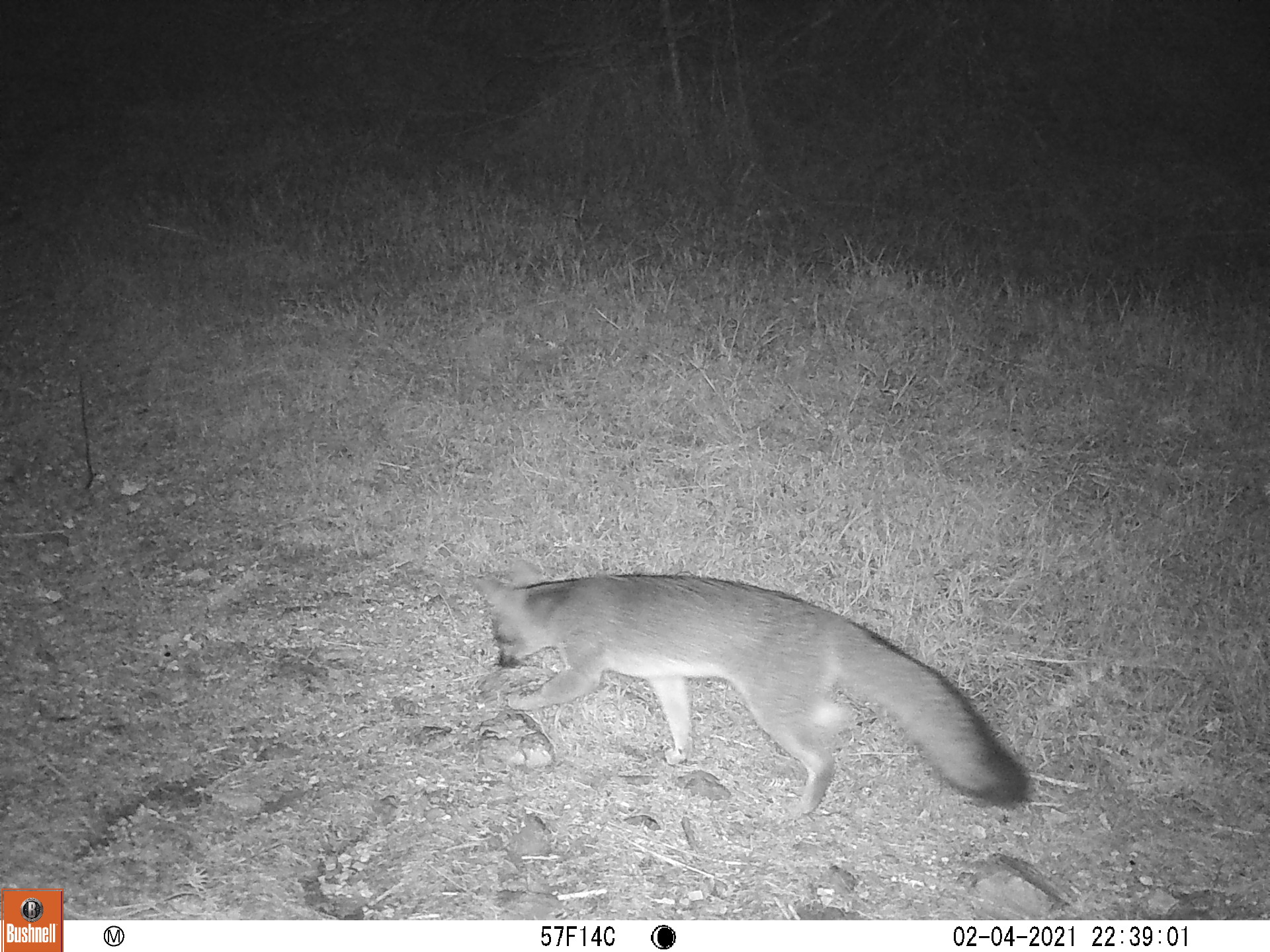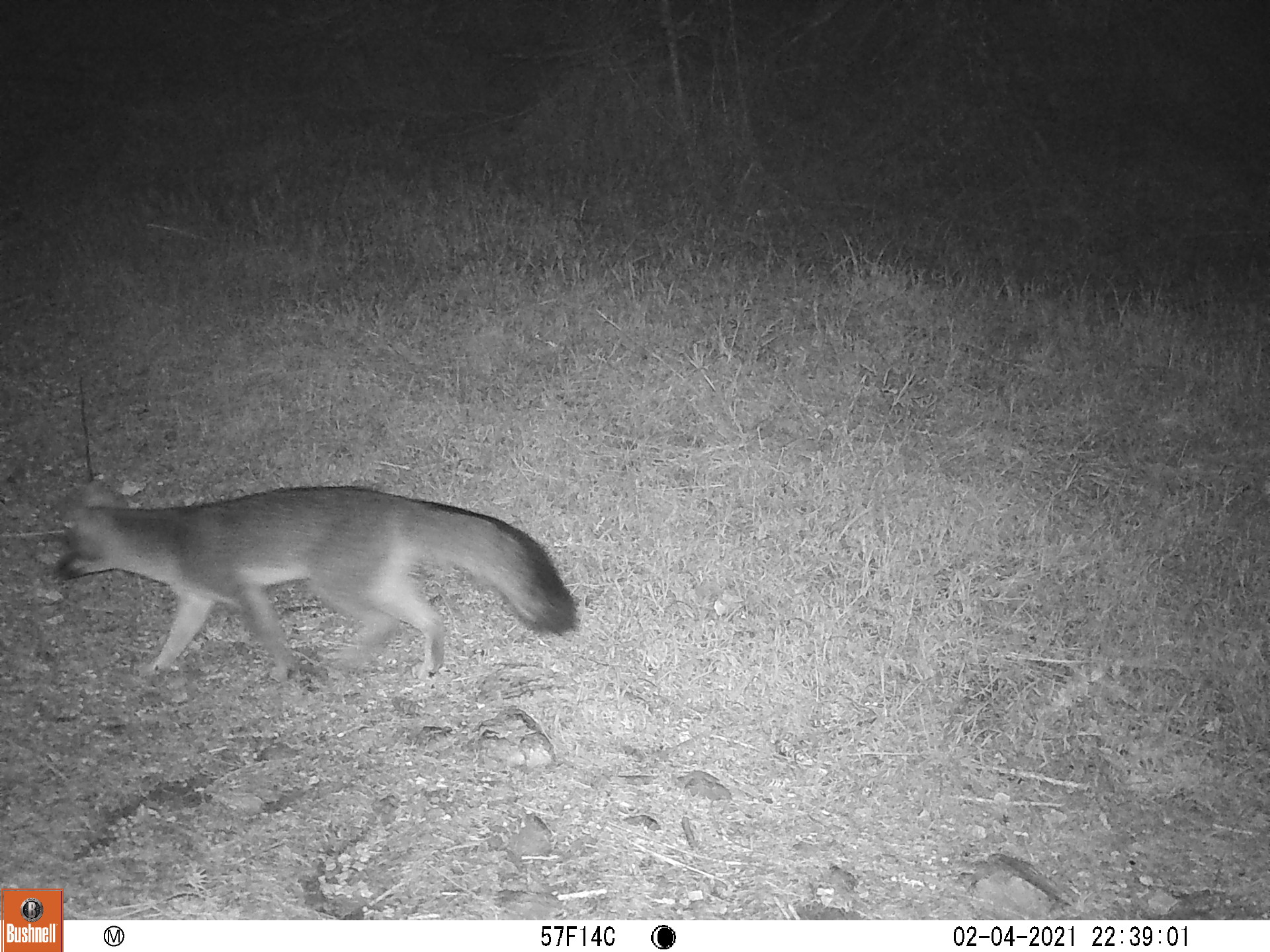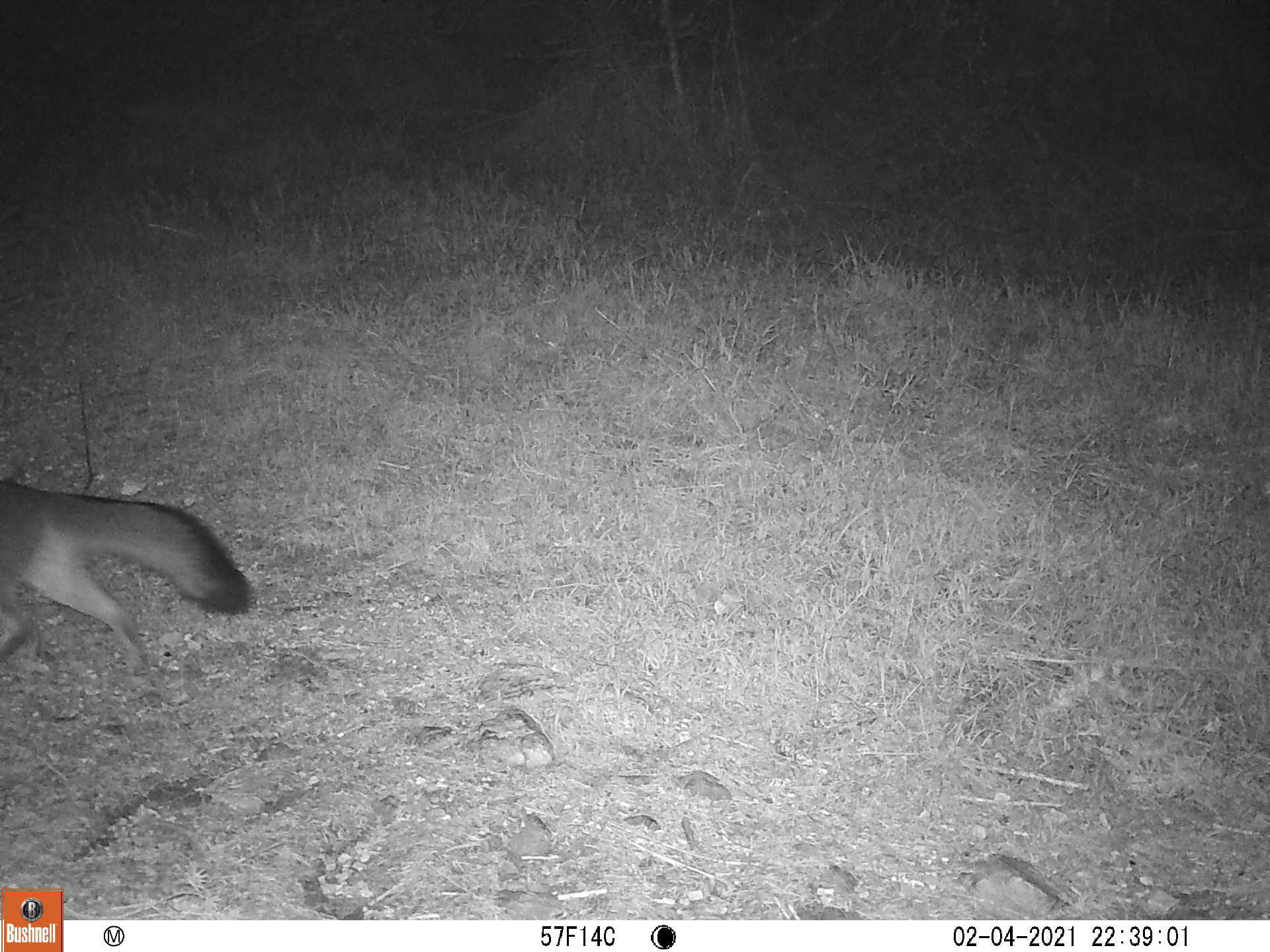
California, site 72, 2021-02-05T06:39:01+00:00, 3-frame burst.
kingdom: Animalia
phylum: Chordata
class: Mammalia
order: Carnivora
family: Canidae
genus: Urocyon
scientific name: Urocyon cinereoargenteus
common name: gray fox